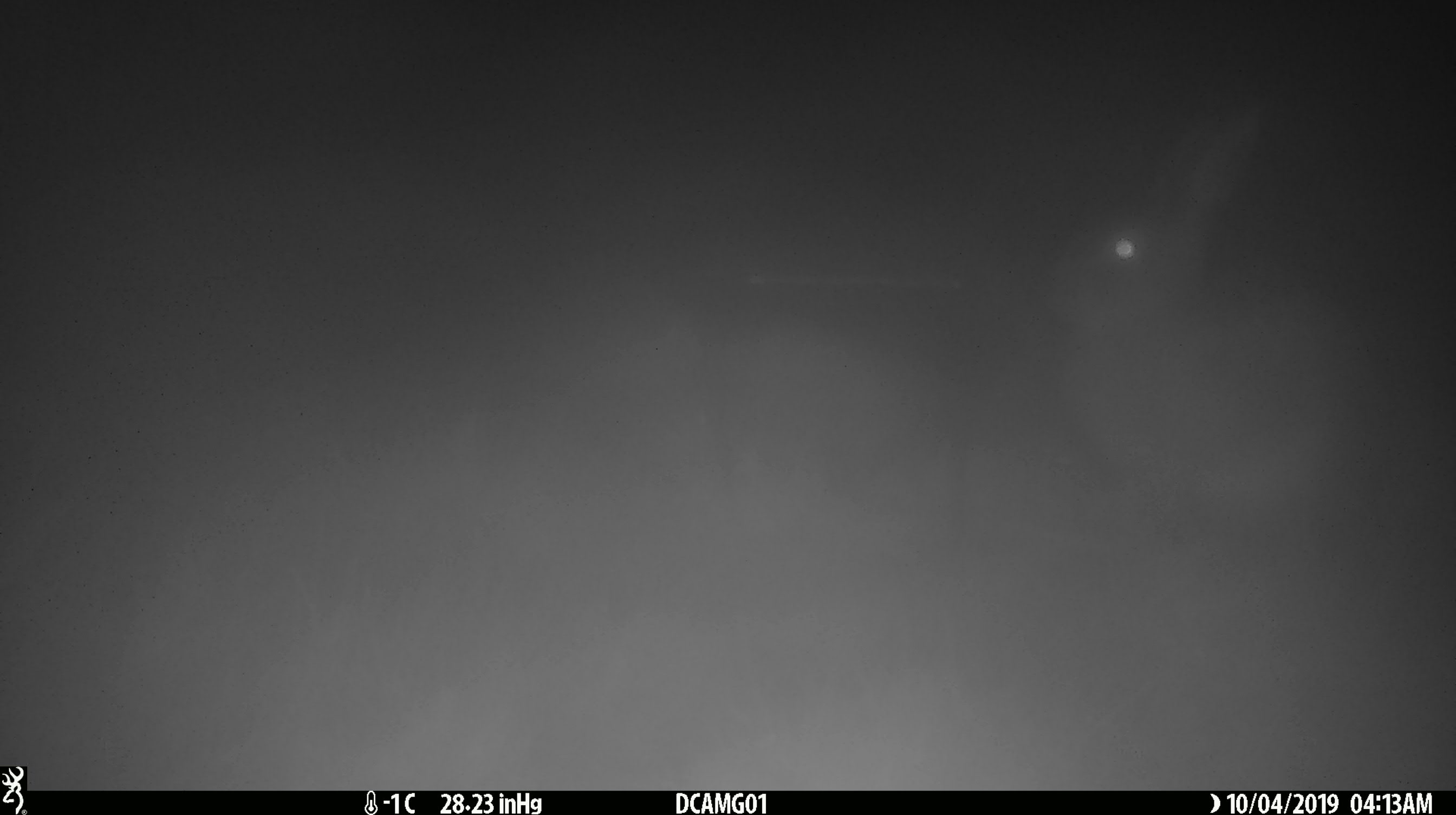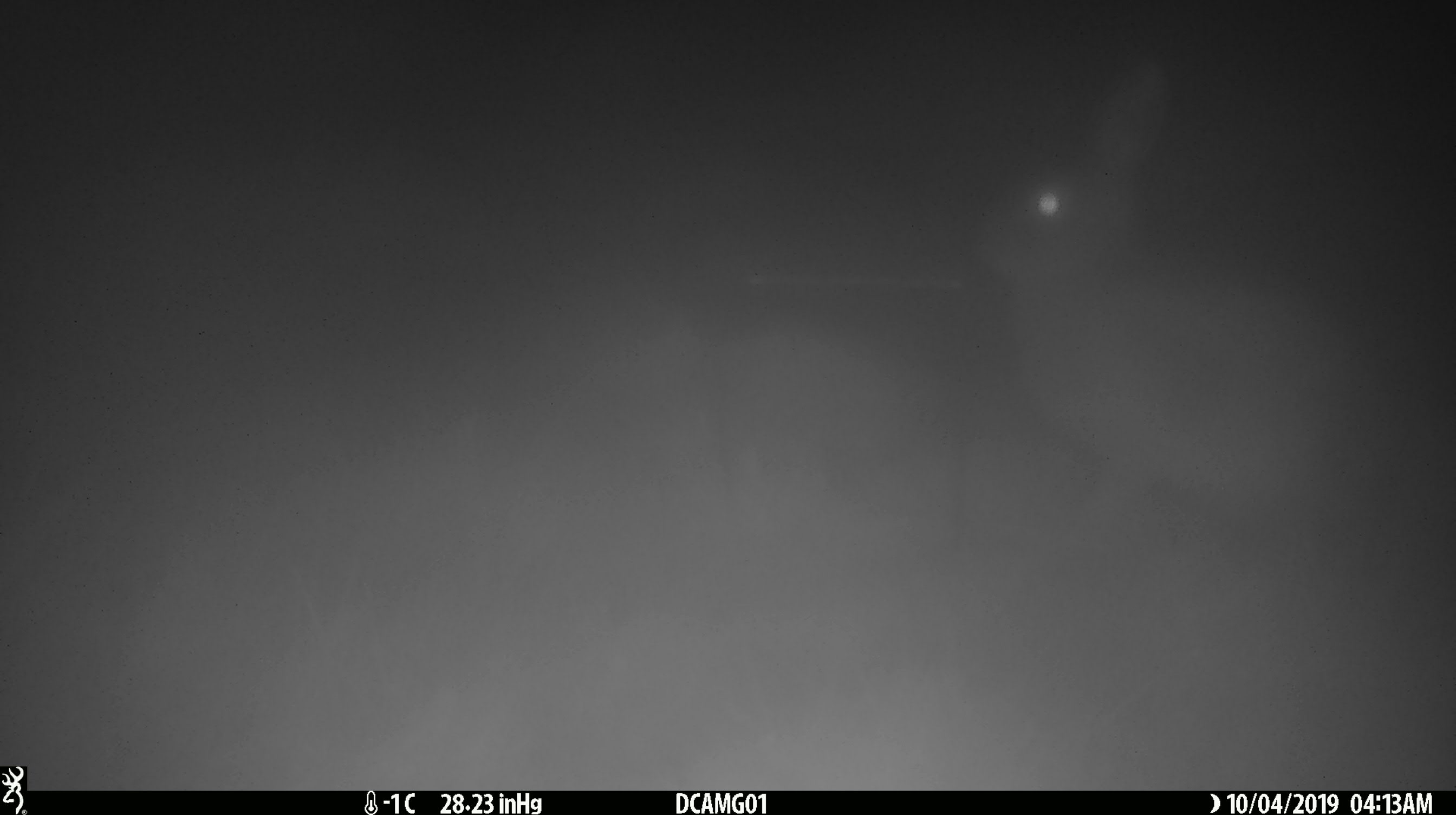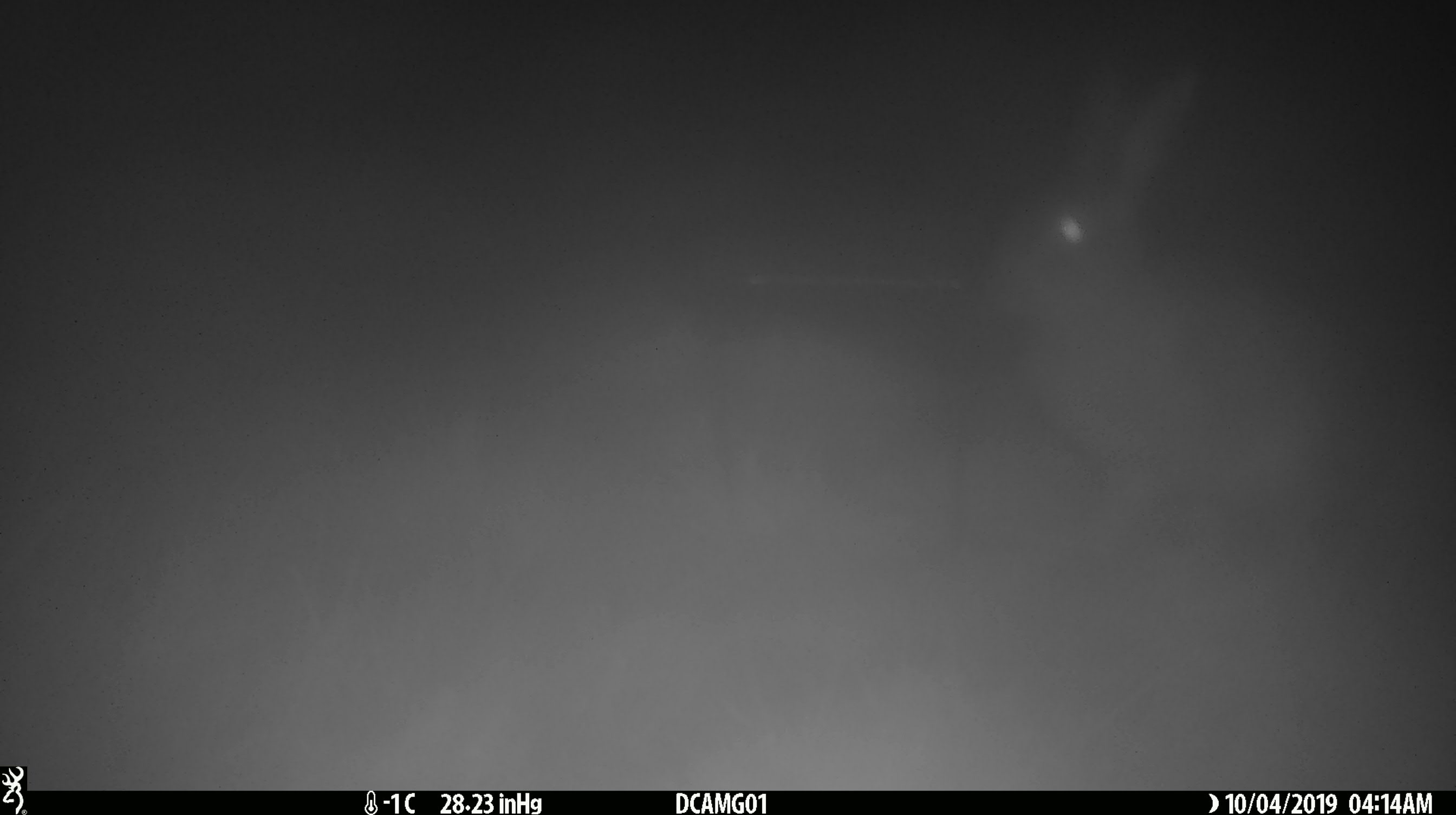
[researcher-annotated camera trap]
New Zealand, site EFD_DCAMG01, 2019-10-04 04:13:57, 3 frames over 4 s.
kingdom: Animalia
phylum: Chordata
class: Mammalia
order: Lagomorpha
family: Leporidae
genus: Oryctolagus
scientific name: Oryctolagus cuniculus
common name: european rabbit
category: rabbit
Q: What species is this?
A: Rabbit (european rabbit) (Oryctolagus cuniculus).